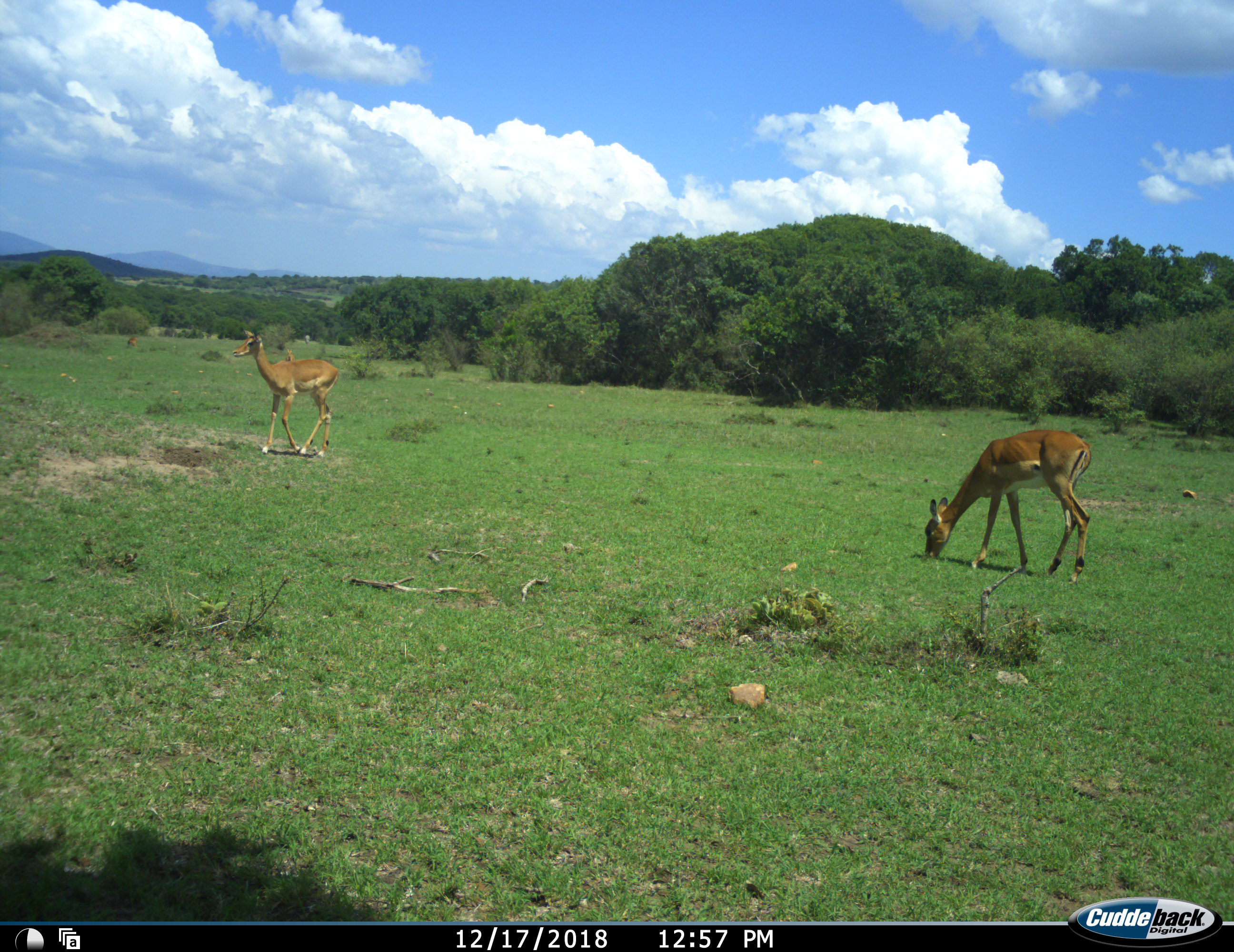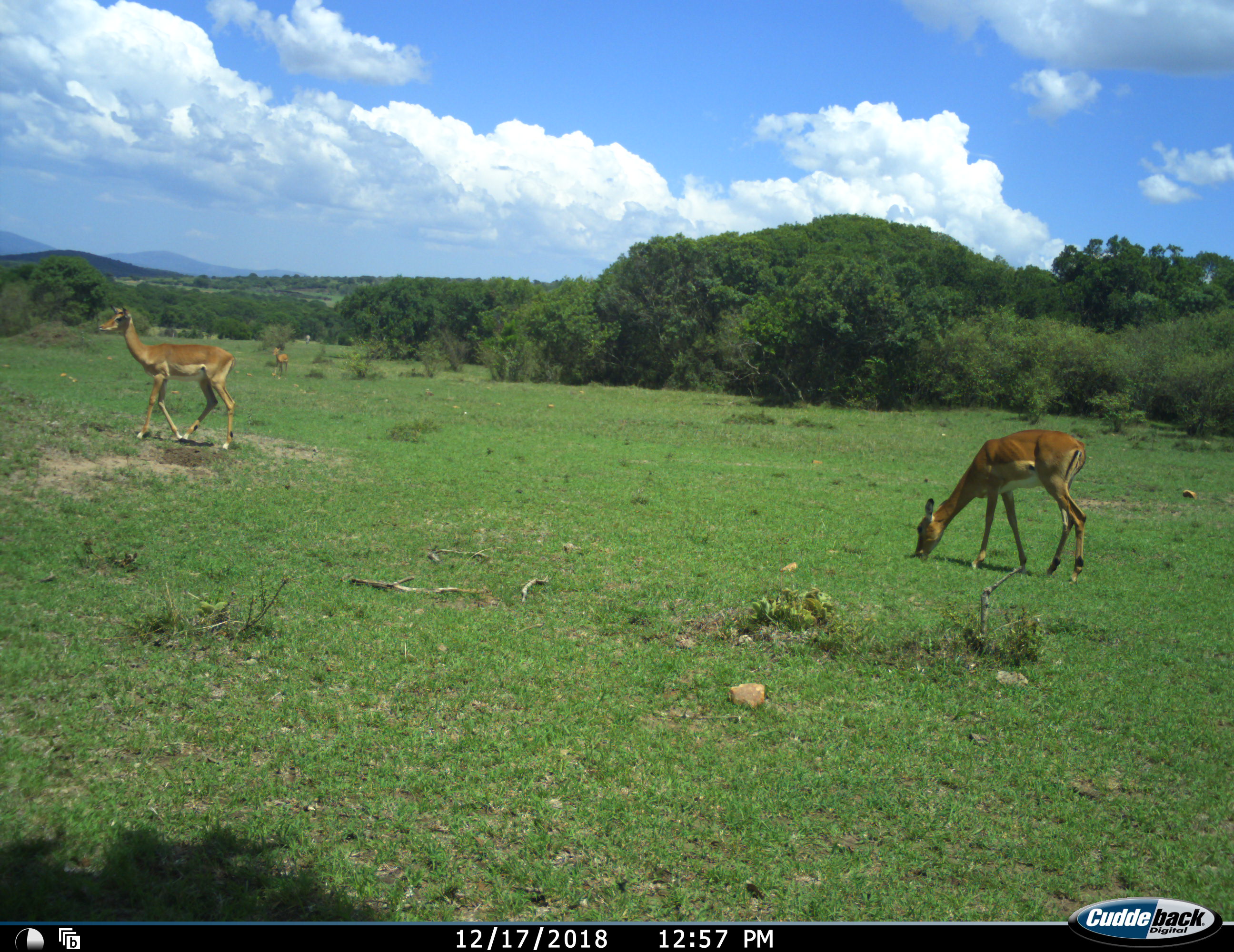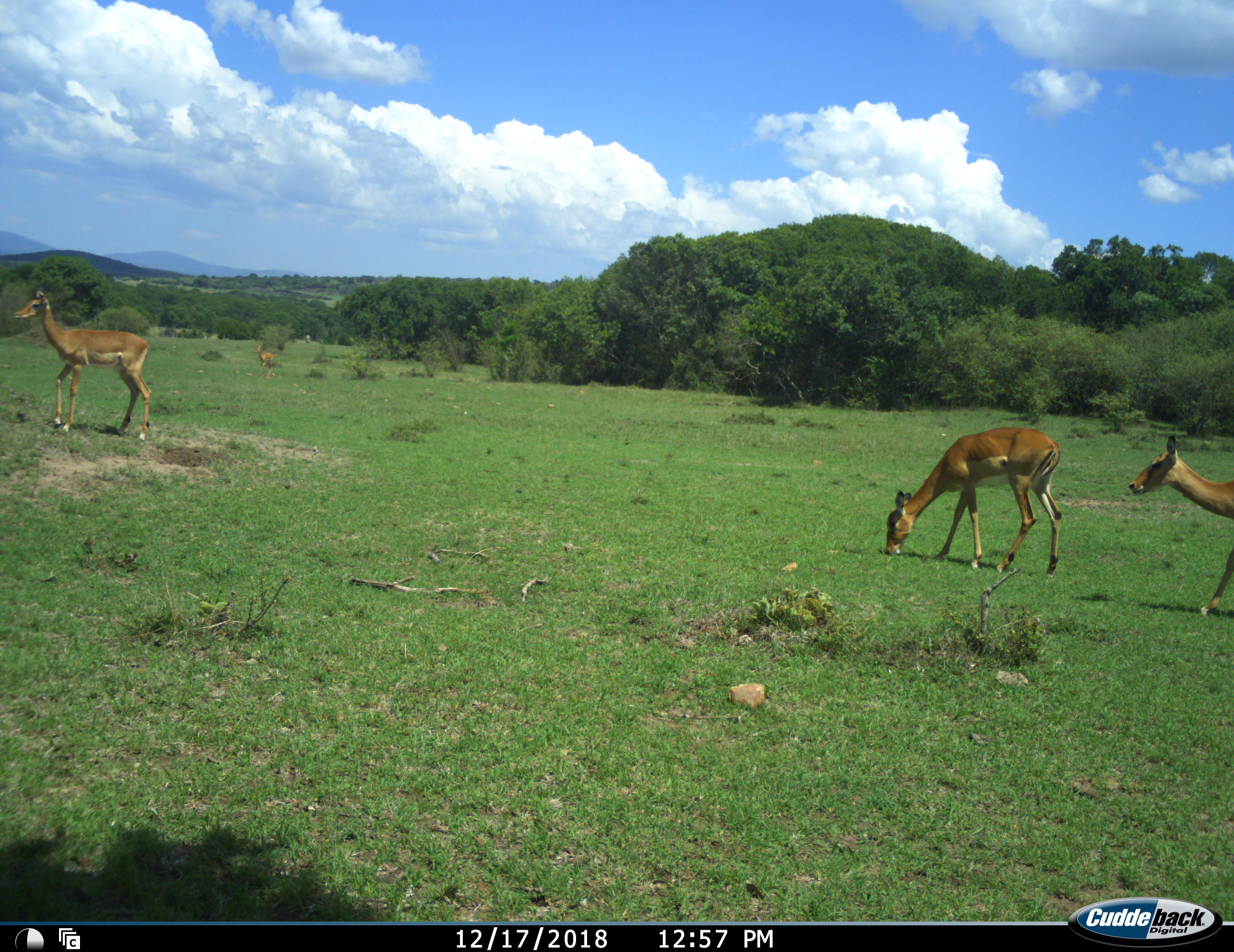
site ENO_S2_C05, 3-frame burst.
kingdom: Animalia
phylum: Chordata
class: Mammalia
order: Artiodactyla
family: Bovidae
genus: Aepyceros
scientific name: Aepyceros melampus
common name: impala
Impala (Aepyceros melampus), count 4. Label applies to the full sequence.